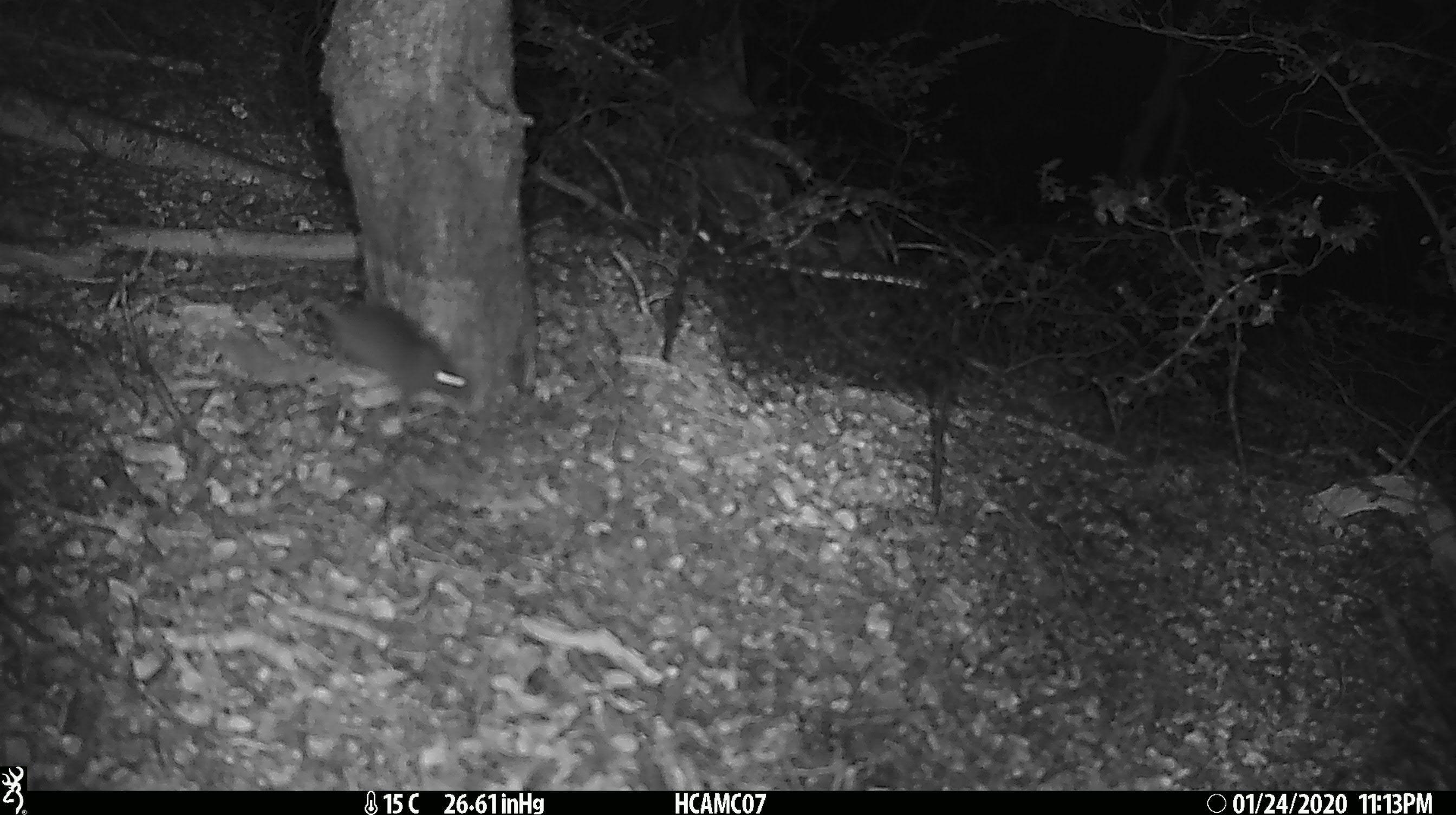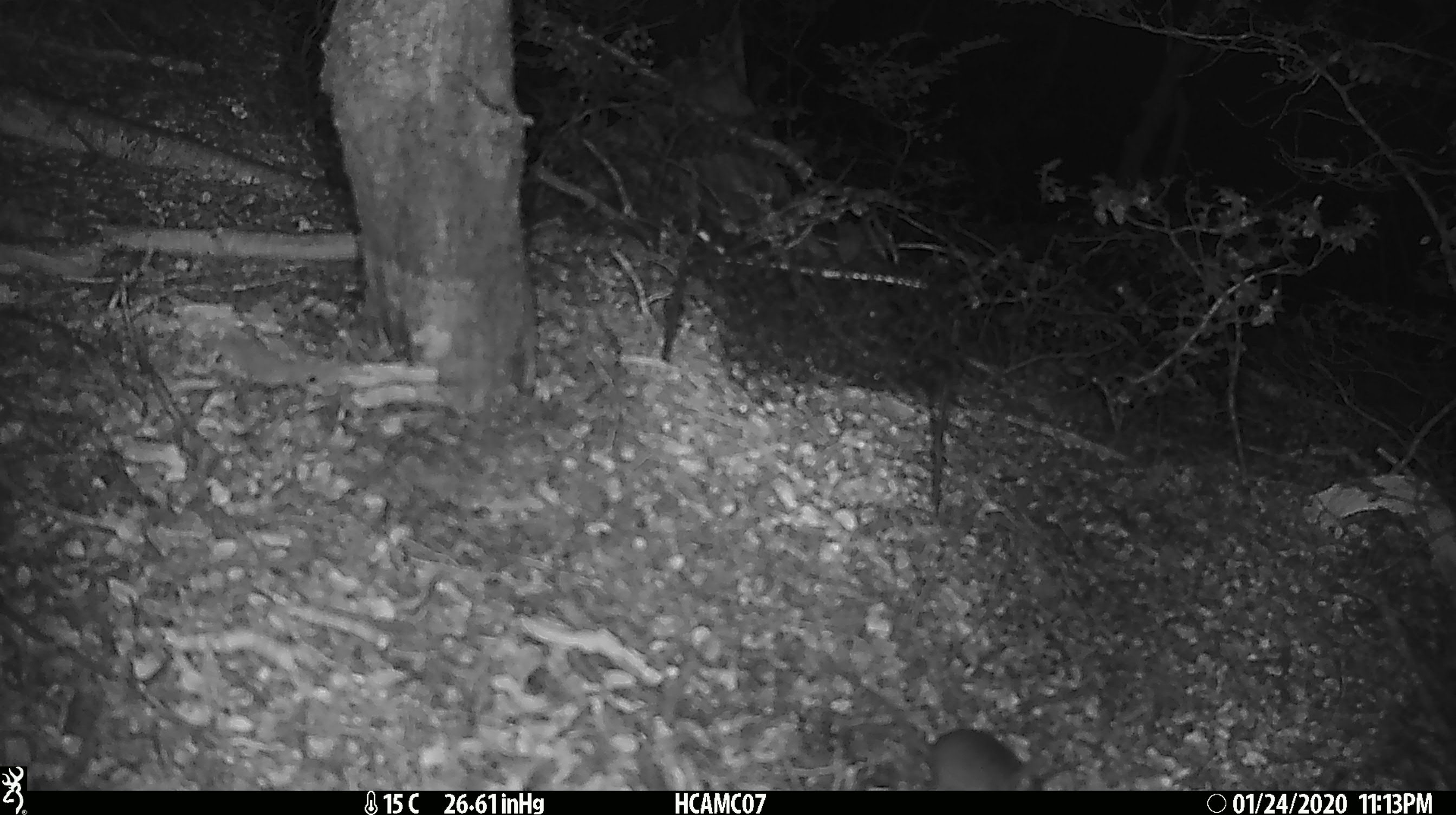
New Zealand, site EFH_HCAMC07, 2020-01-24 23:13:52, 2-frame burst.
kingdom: Animalia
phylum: Chordata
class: Mammalia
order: Rodentia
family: Muridae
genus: Mus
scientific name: Mus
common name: mouse